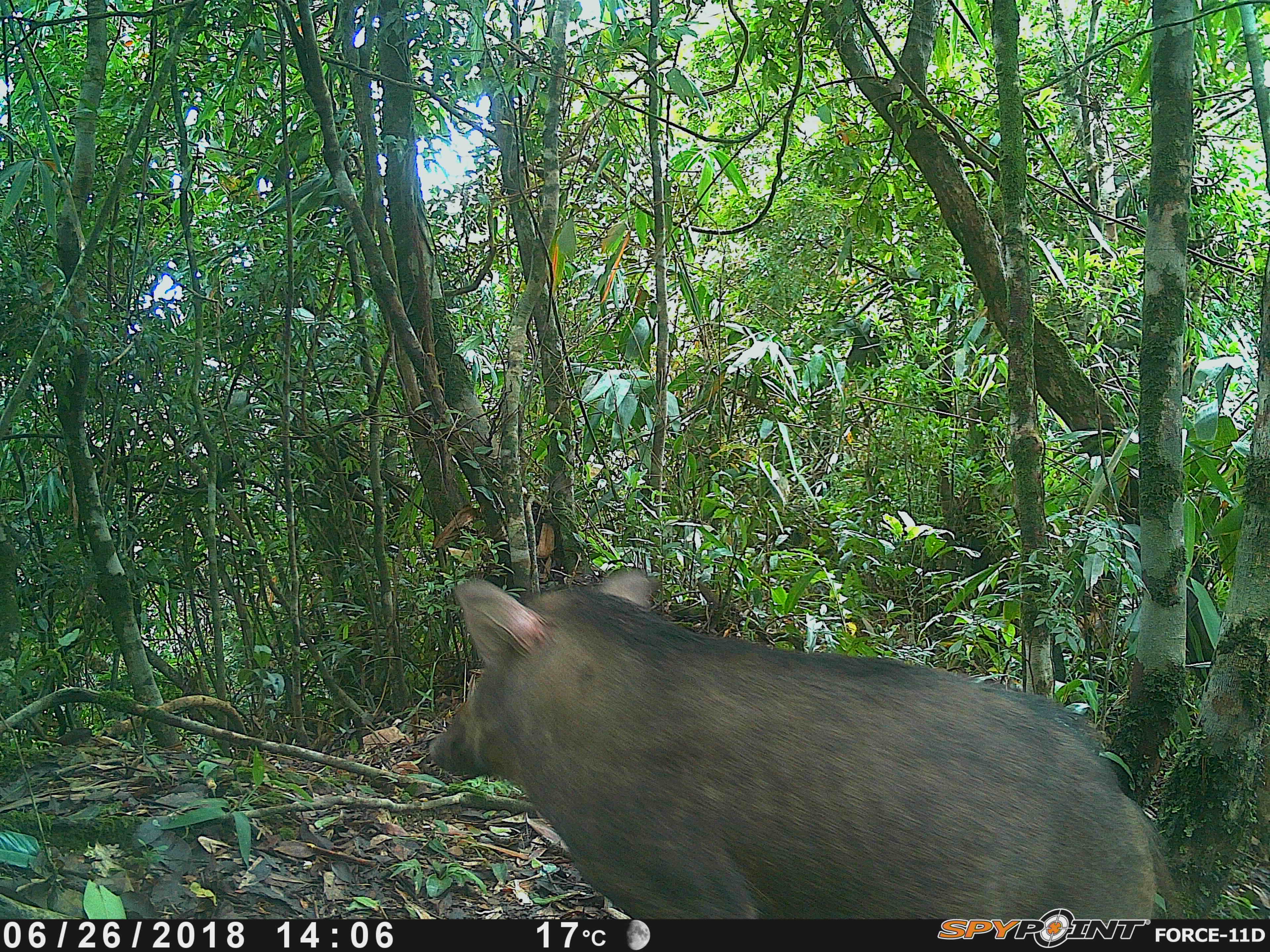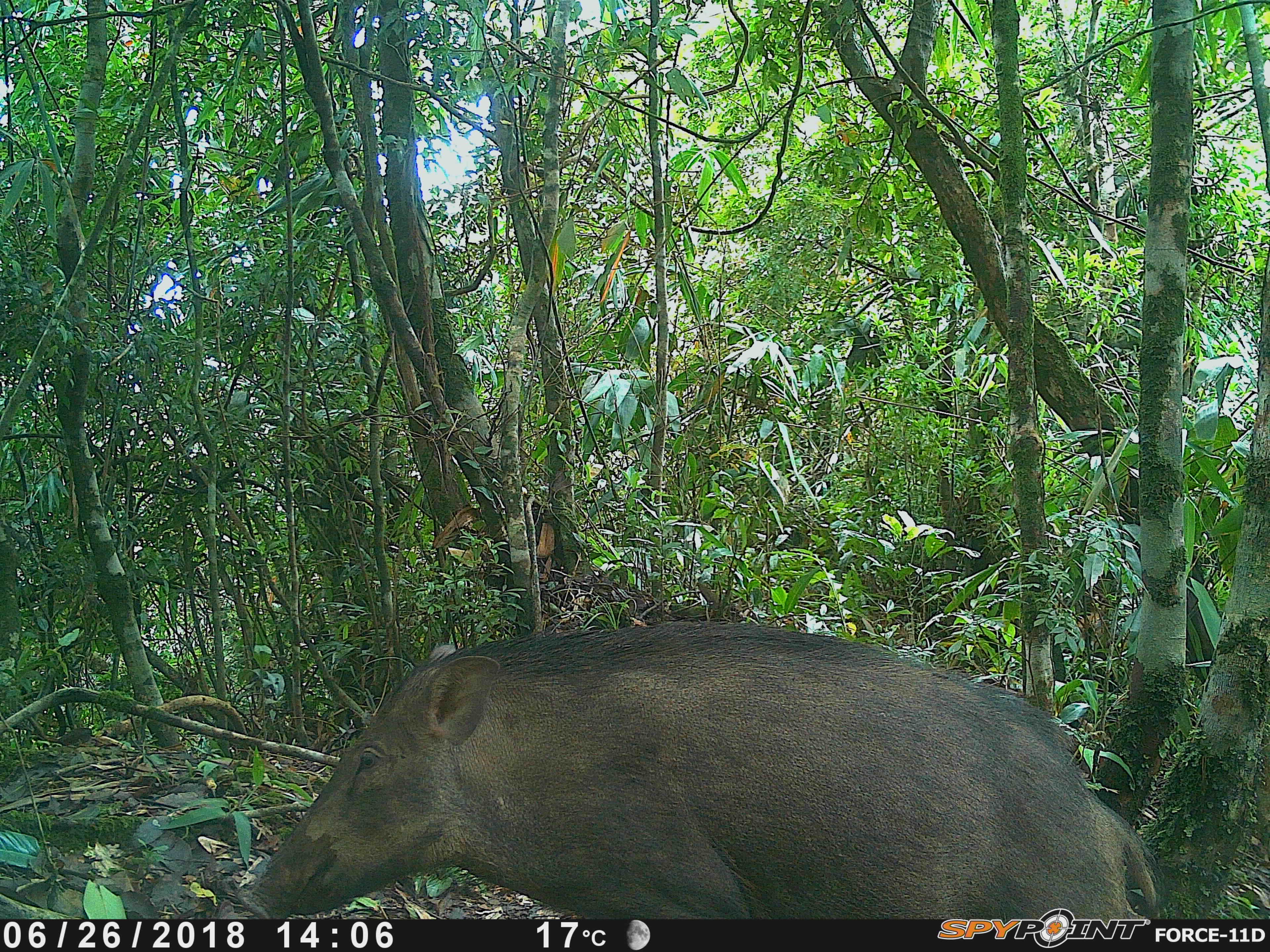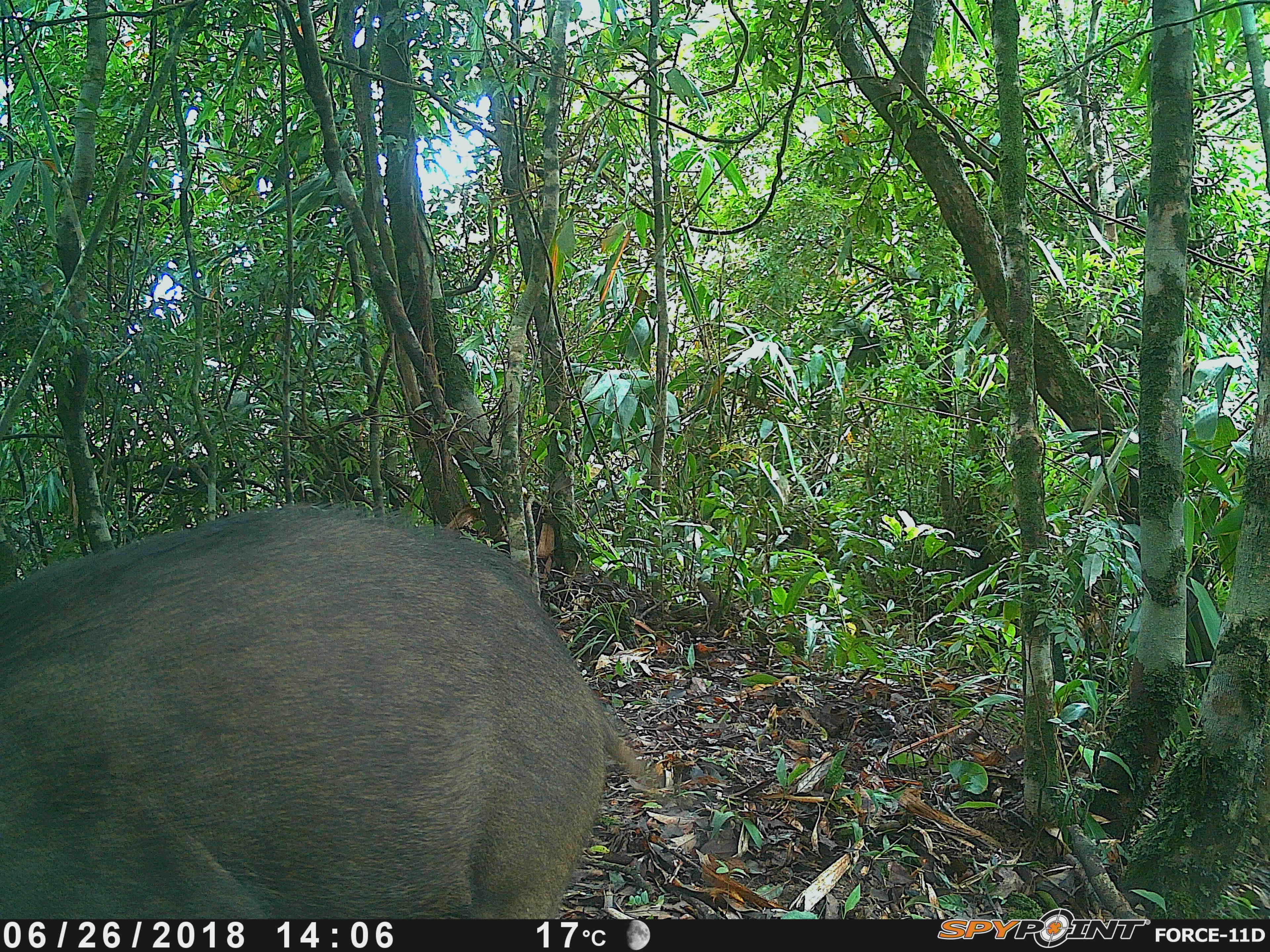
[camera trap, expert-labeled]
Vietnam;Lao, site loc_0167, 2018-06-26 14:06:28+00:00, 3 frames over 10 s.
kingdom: Animalia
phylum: Chordata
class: Mammalia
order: Artiodactyla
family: Suidae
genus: Sus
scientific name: Sus scrofa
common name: eurasian wild pig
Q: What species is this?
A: Eurasian wild pig (Sus scrofa).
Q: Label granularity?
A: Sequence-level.